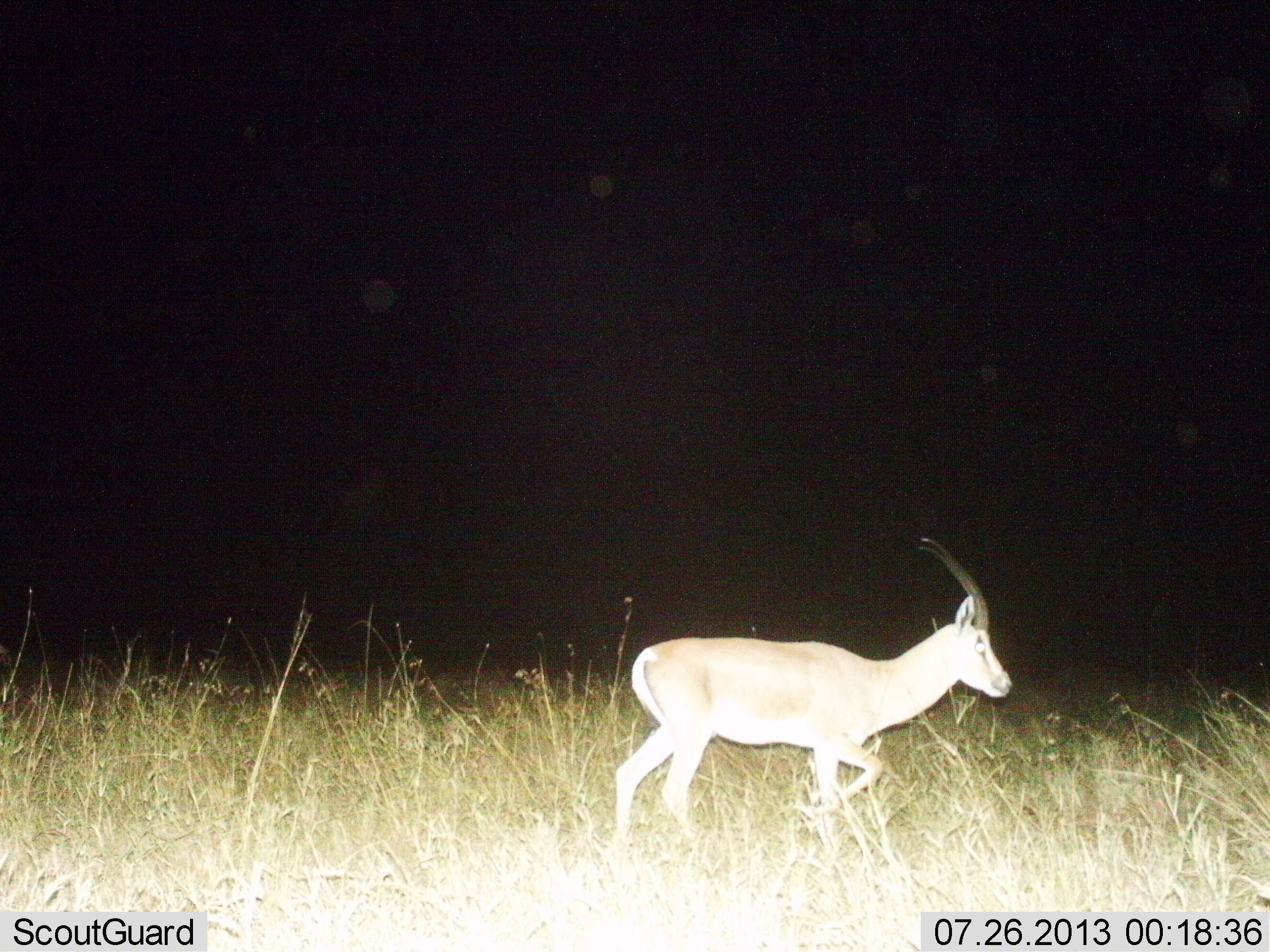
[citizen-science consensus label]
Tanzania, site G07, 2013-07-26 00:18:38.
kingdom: Animalia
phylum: Chordata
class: Mammalia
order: Artiodactyla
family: Bovidae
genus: Nanger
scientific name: Nanger granti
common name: grant's gazelle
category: gazellegrants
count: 1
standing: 17%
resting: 0%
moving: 83%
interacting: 0%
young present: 0%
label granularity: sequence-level